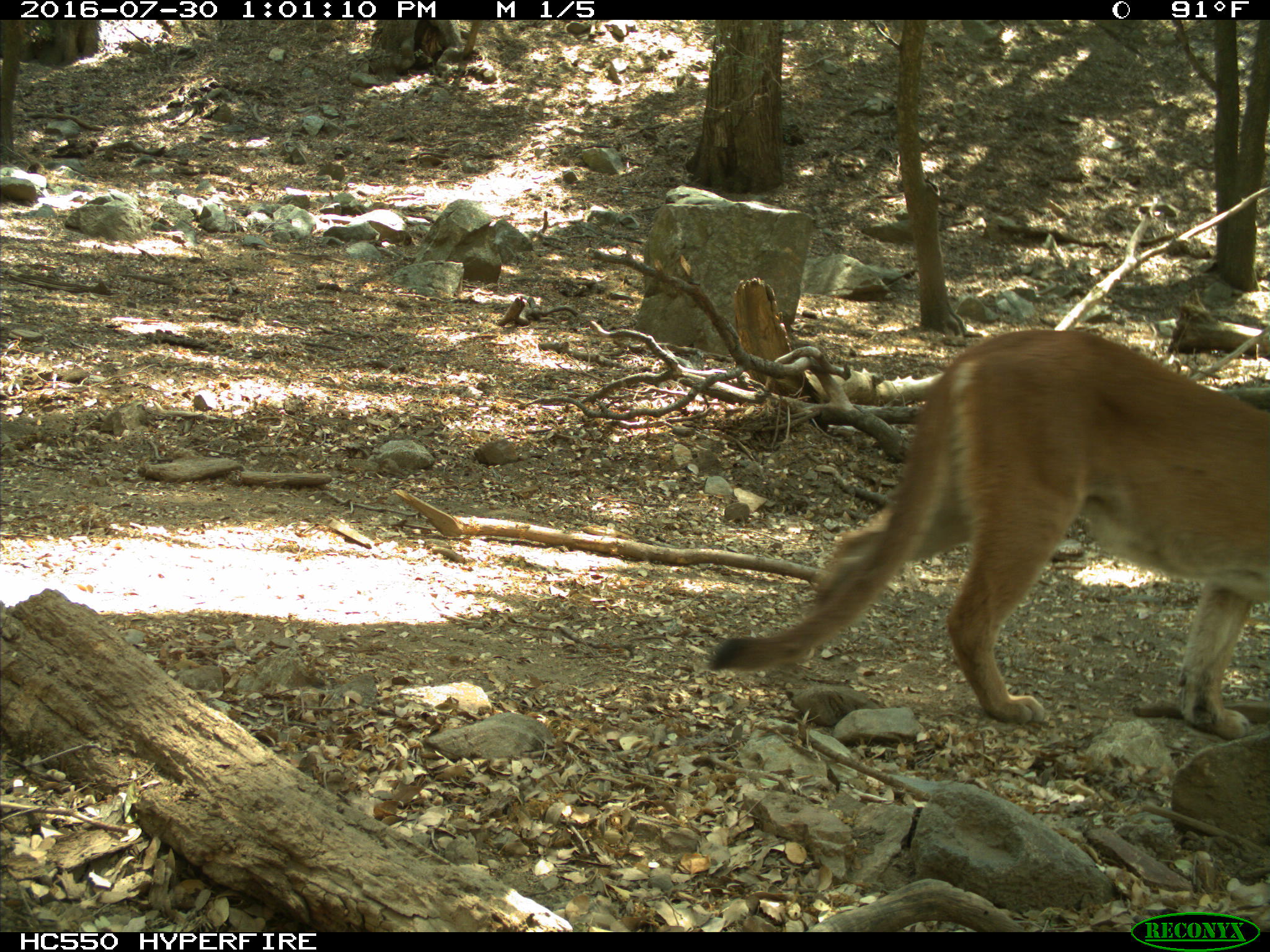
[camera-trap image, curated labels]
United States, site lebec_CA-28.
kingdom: Animalia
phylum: Chordata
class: Mammalia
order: Carnivora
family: Felidae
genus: Puma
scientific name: Puma concolor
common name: mountain lion